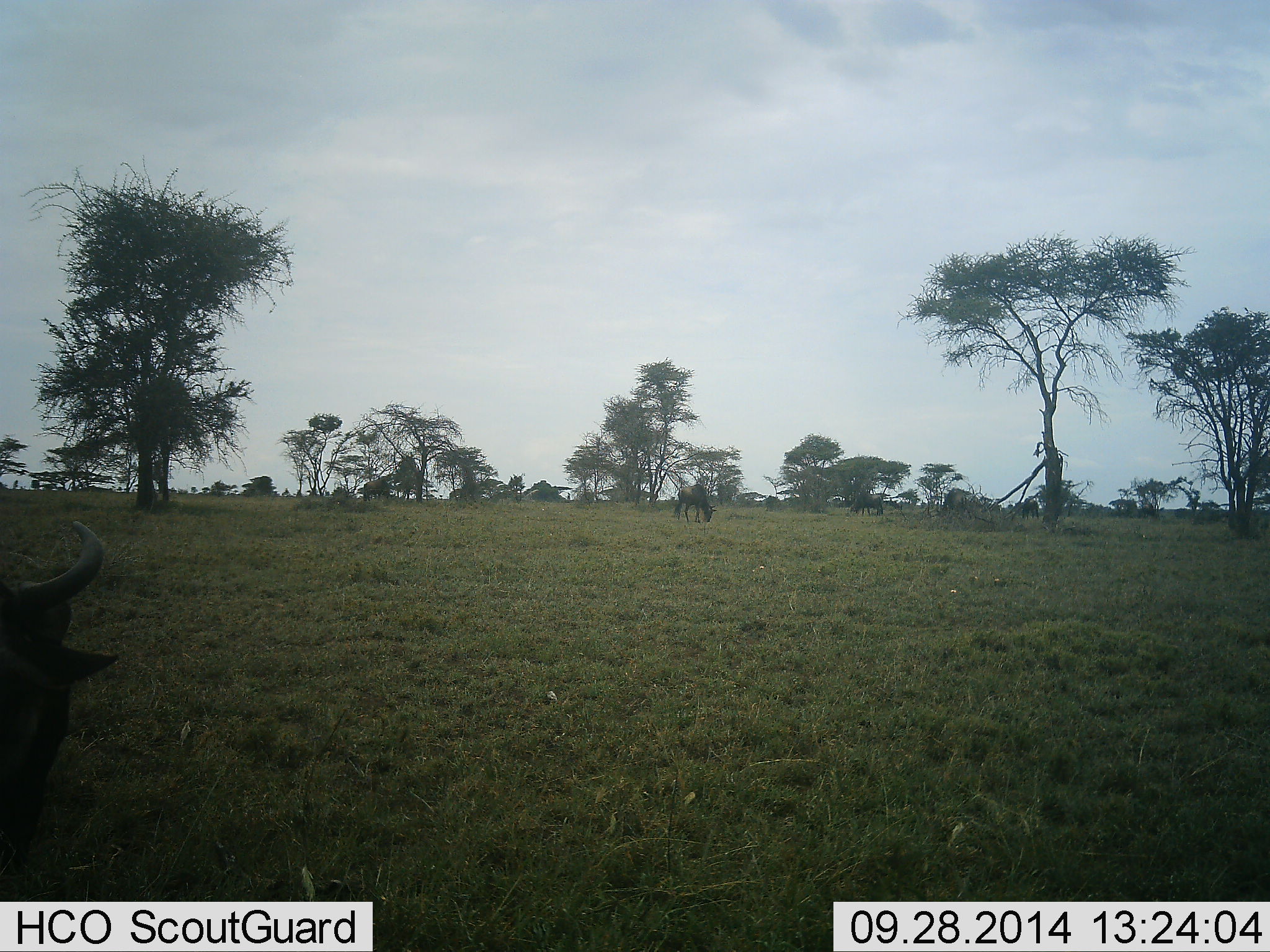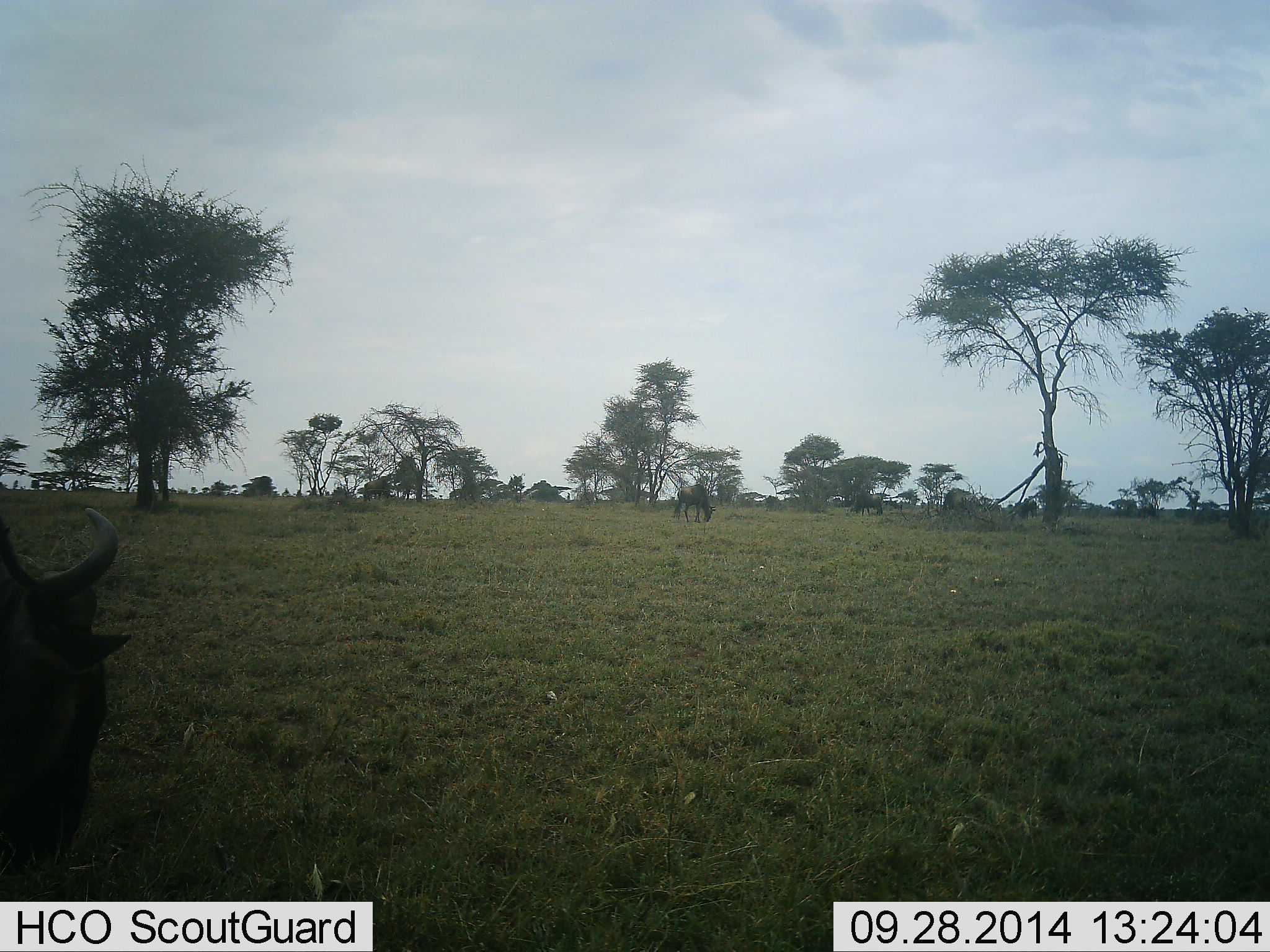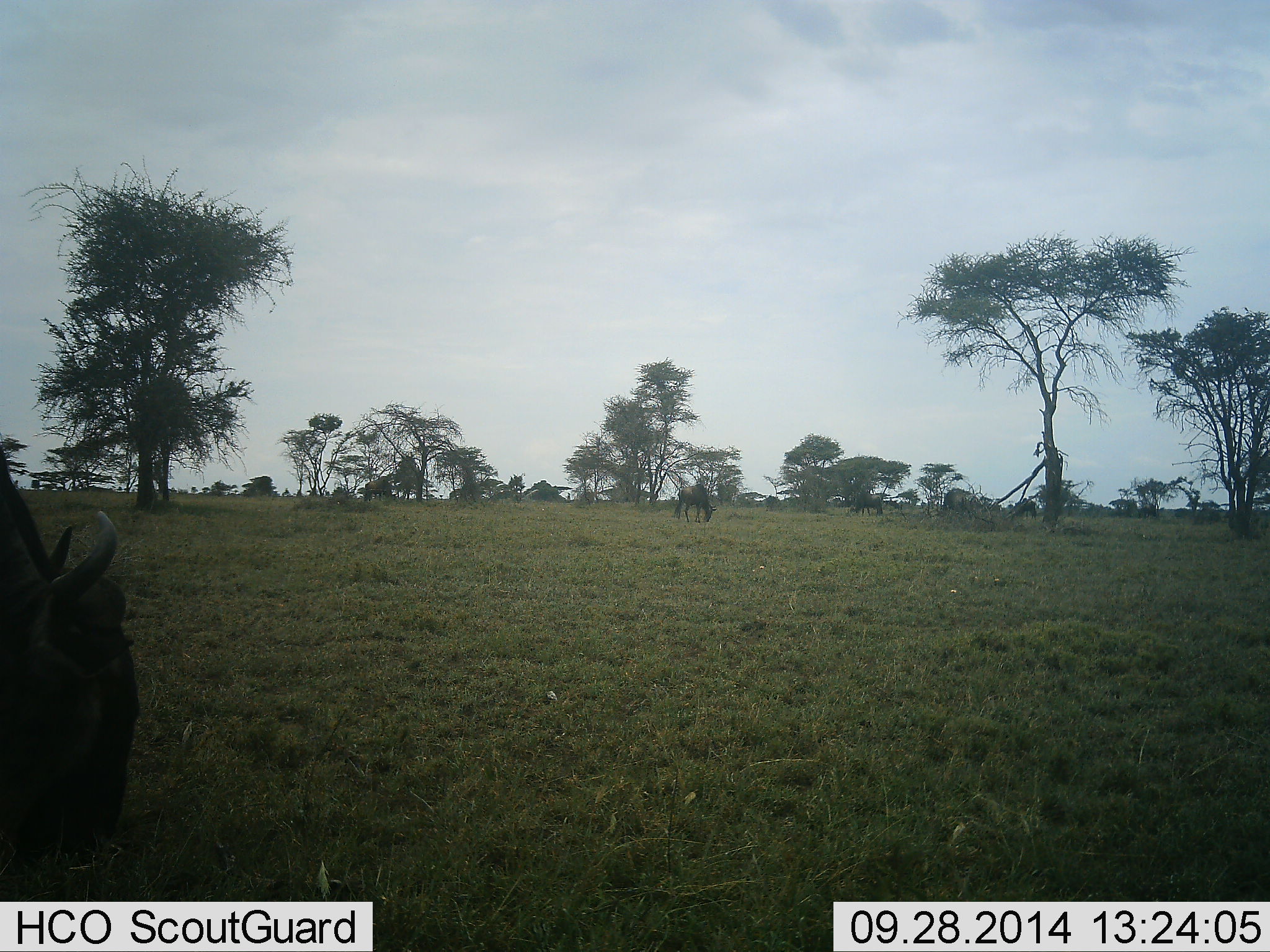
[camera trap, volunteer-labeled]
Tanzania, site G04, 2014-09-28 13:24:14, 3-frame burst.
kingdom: Animalia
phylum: Chordata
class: Mammalia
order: Artiodactyla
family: Bovidae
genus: Connochaetes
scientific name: Connochaetes taurinus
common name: blue wildebeest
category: wildebeest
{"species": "wildebeest (blue wildebeest) (Connochaetes taurinus)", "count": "6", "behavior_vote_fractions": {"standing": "18%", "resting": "0%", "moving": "36%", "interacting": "0%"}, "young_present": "0%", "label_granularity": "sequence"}